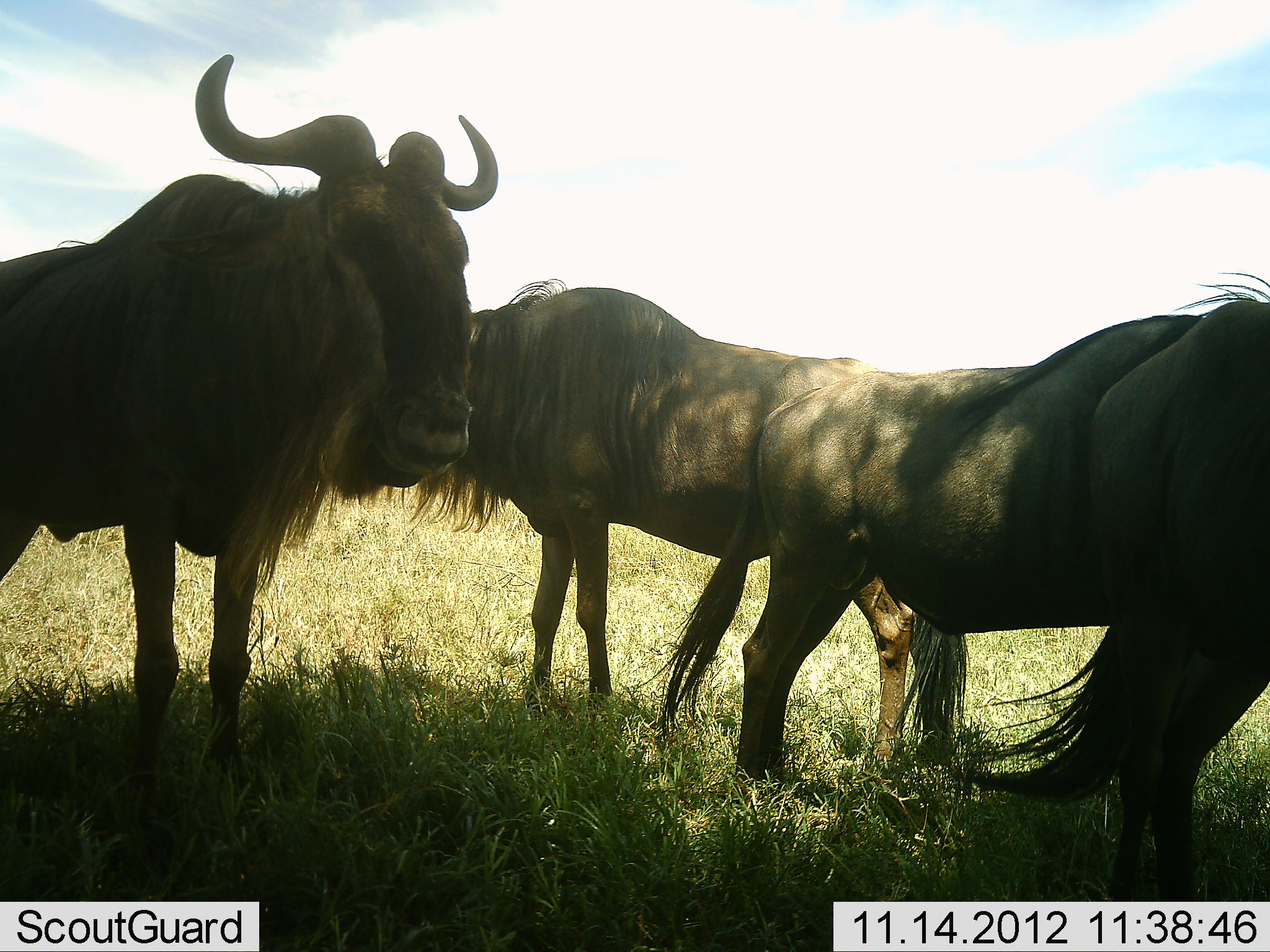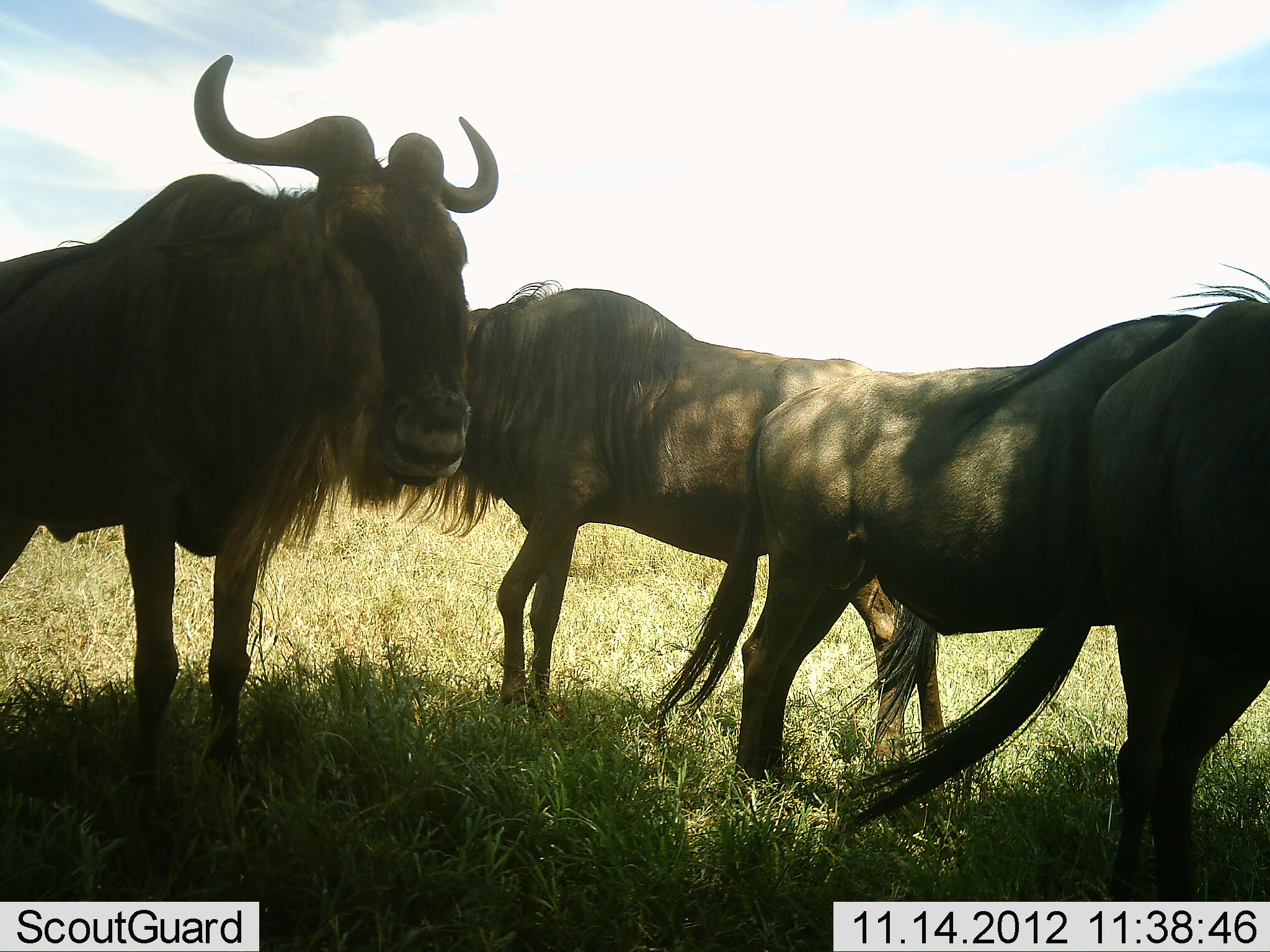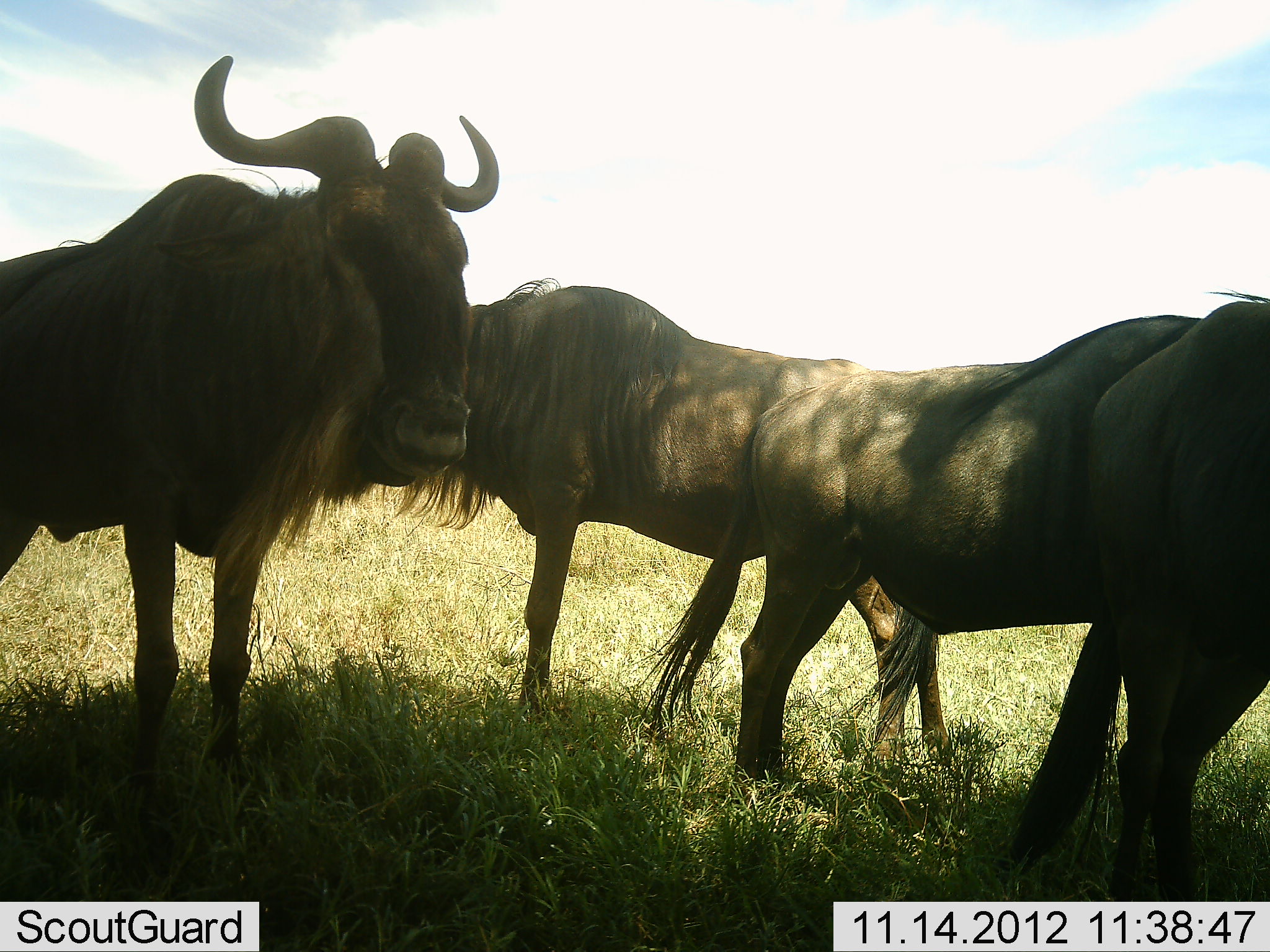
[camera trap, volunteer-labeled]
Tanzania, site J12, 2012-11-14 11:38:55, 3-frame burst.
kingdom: Animalia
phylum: Chordata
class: Mammalia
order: Artiodactyla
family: Bovidae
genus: Connochaetes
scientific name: Connochaetes taurinus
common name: blue wildebeest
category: wildebeest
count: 3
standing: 100%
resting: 0%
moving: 0%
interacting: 0%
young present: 0%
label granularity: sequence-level